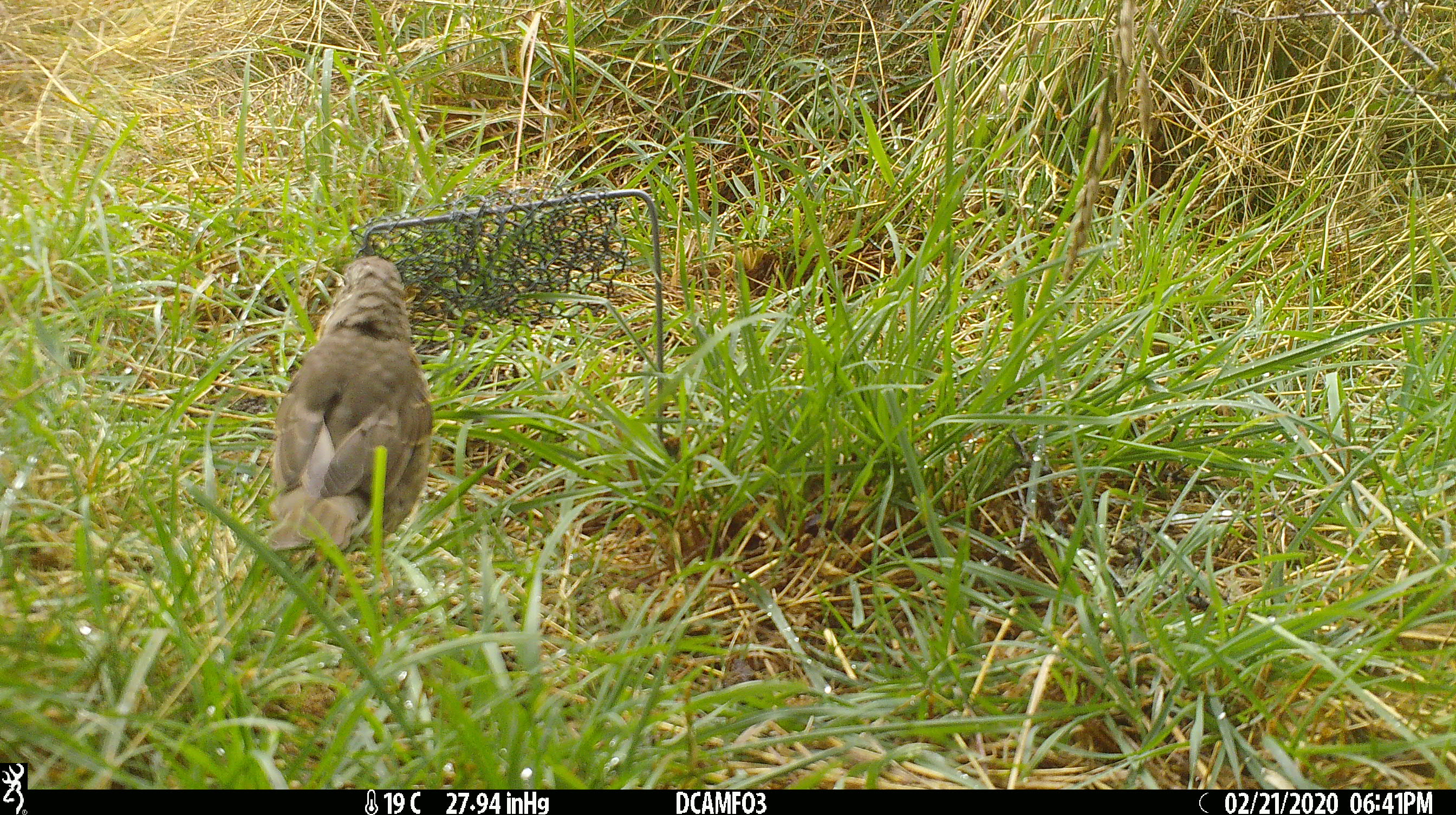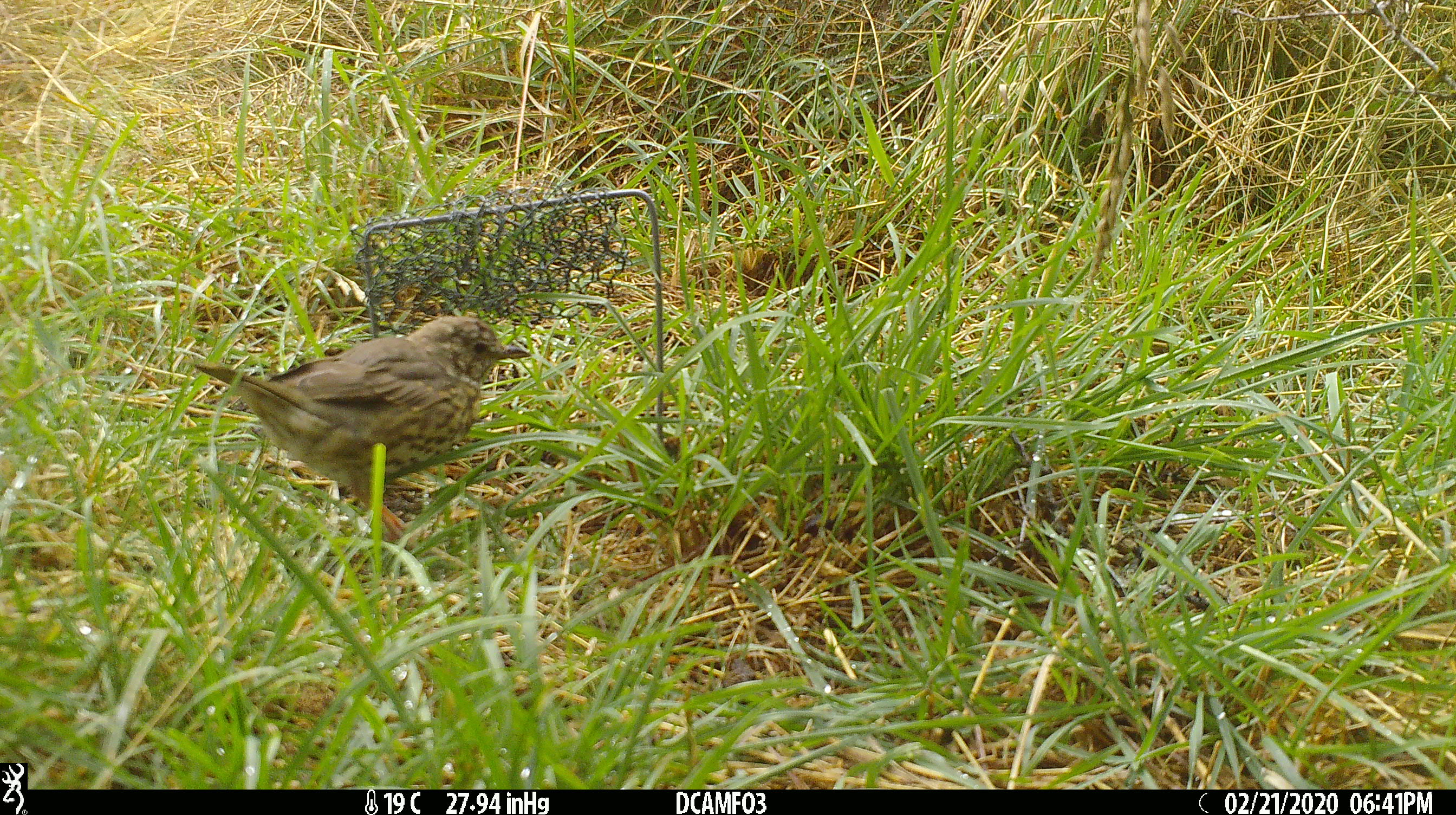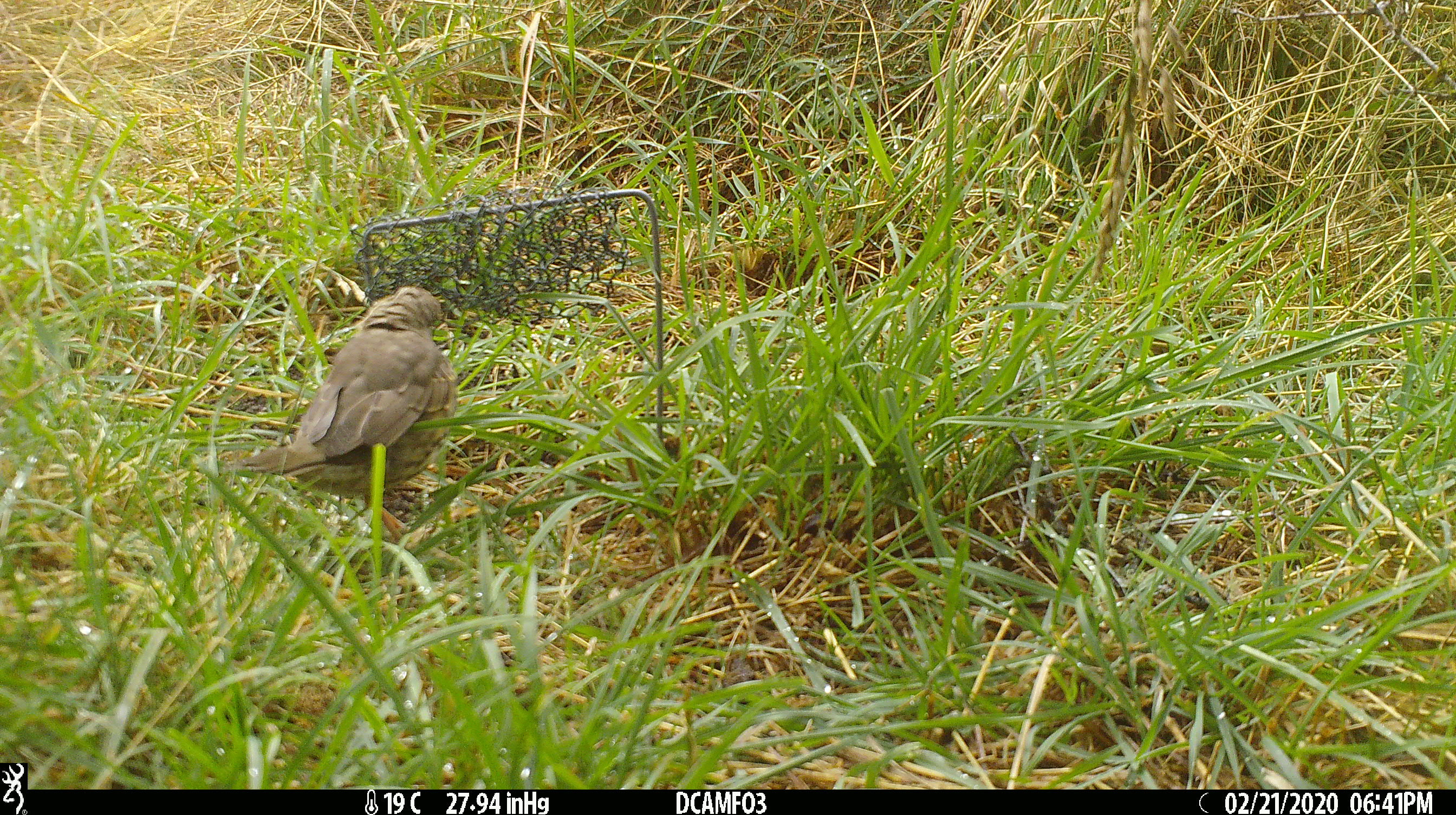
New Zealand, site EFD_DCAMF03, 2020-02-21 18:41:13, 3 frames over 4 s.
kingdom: Animalia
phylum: Chordata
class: Aves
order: Passeriformes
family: Turdidae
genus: Turdus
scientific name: Turdus philomelos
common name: song thrush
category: thrush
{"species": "thrush (song thrush) (Turdus philomelos)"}